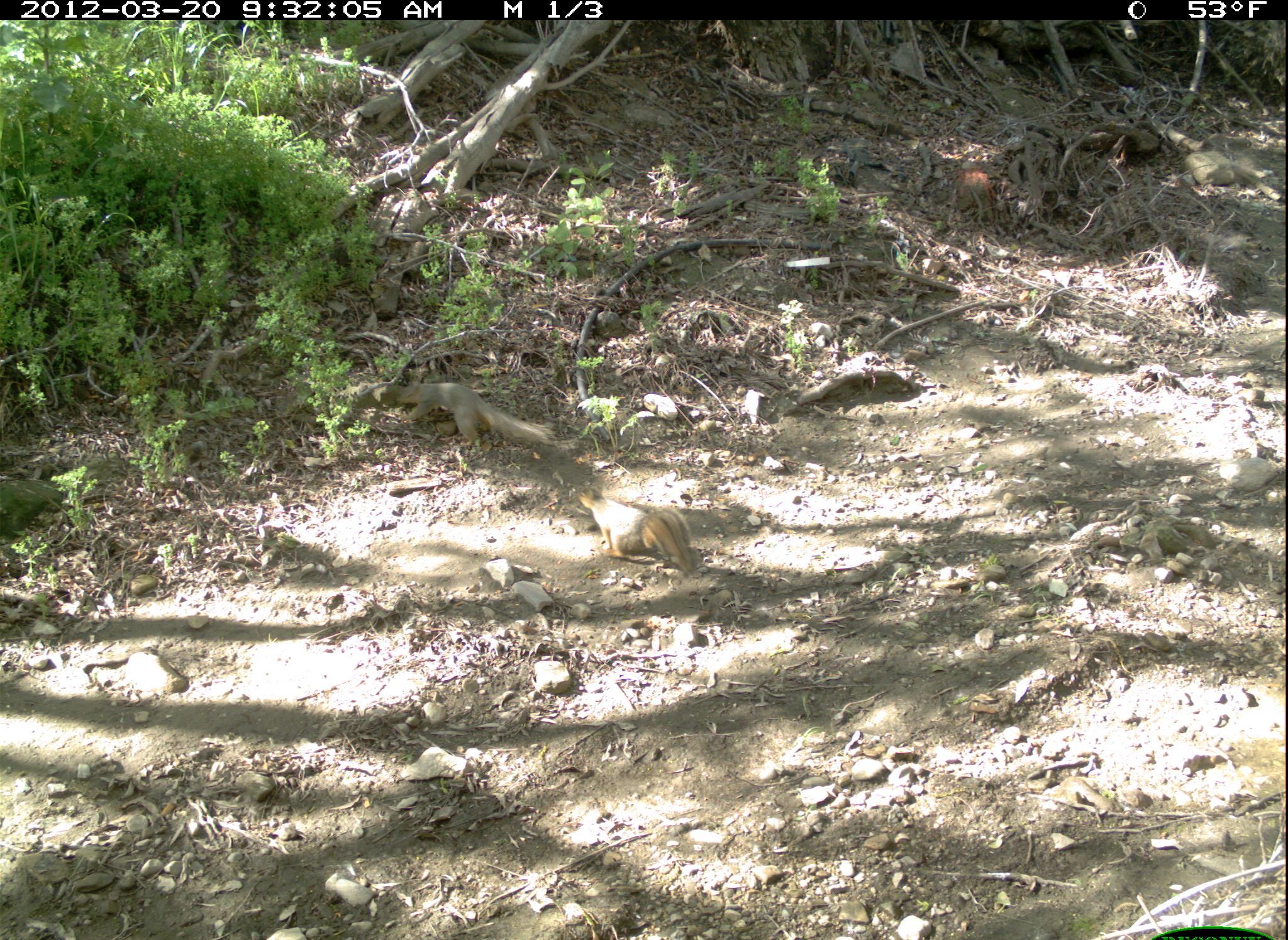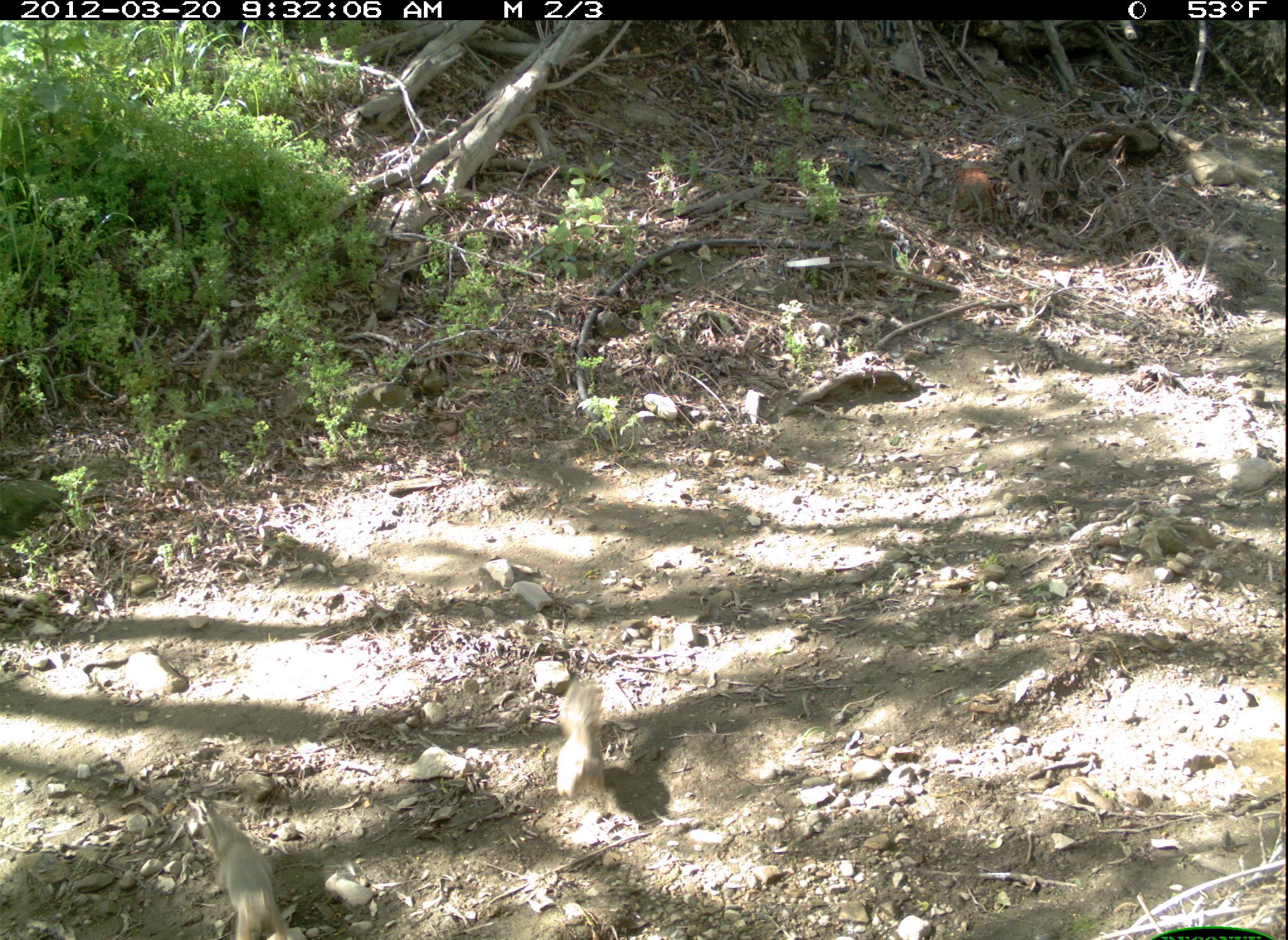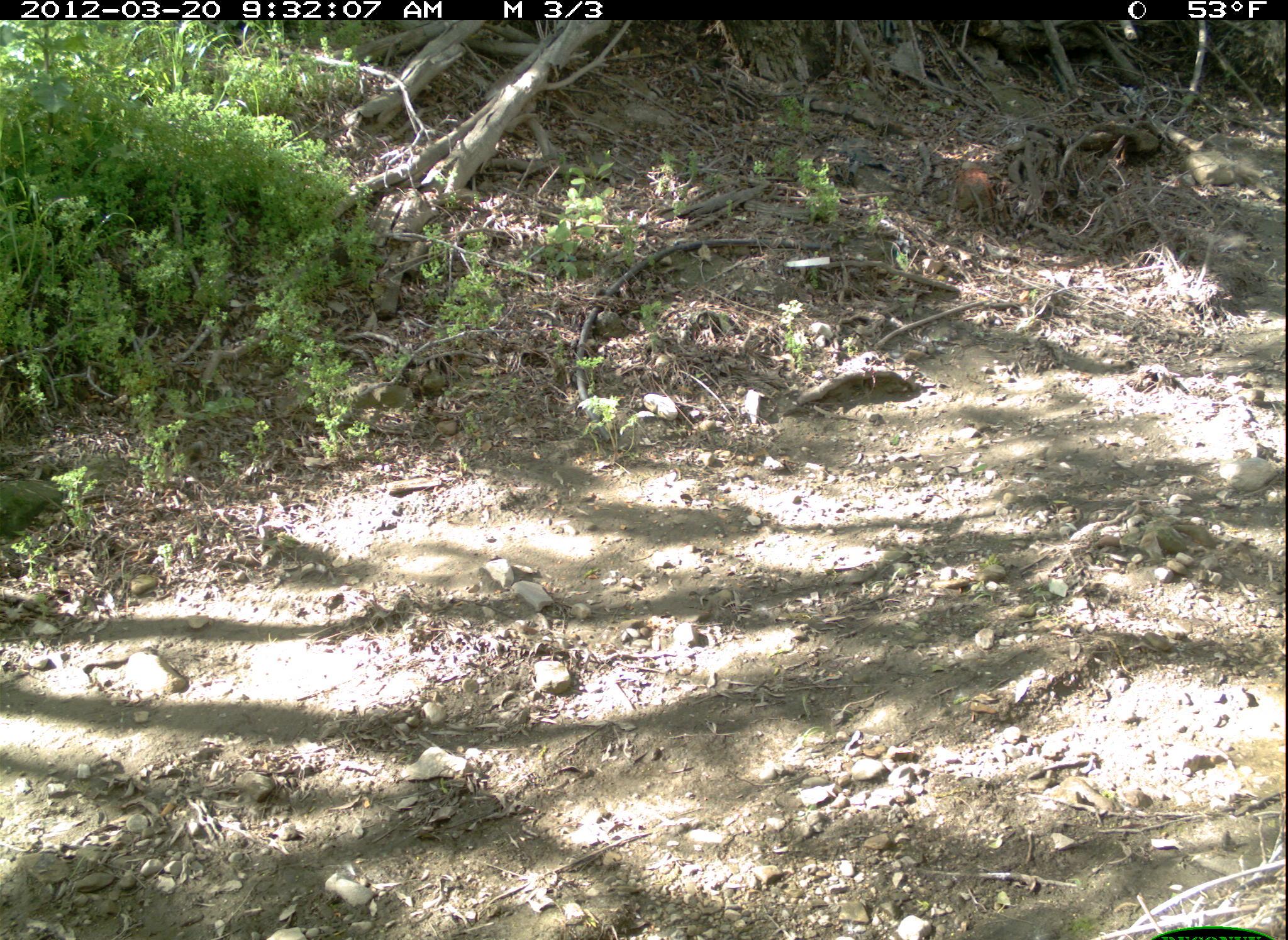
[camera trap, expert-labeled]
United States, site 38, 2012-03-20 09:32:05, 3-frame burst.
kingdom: Animalia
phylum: Chordata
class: Mammalia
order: Rodentia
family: Sciuridae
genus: Sciurus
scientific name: Sciurus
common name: squirrel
Squirrel (Sciurus).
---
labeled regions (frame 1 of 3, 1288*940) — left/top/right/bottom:
squirrel: 384/366/566/462; 565/472/712/584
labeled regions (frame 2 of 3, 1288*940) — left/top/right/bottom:
squirrel: 188/799/299/940; 534/653/627/818